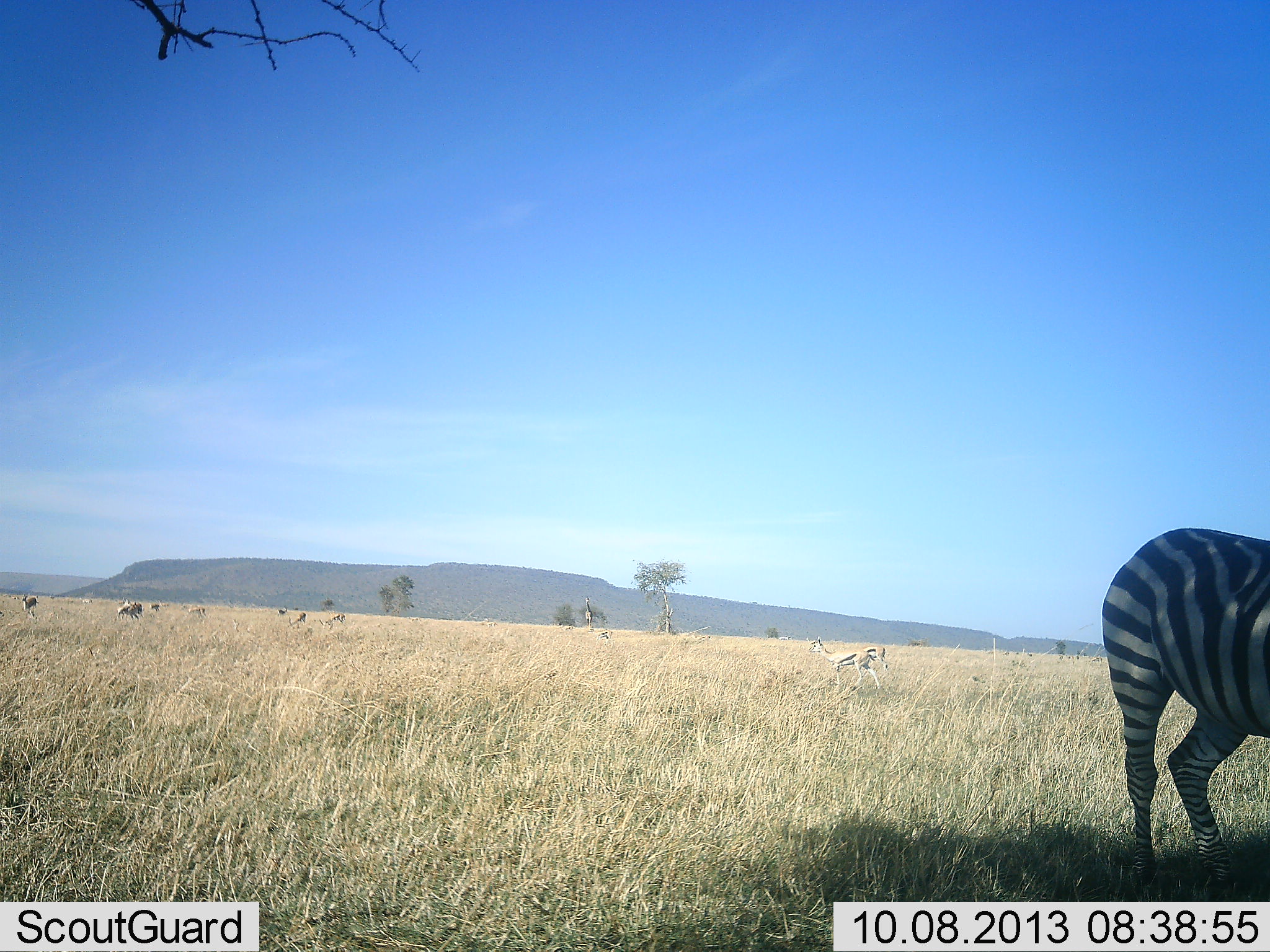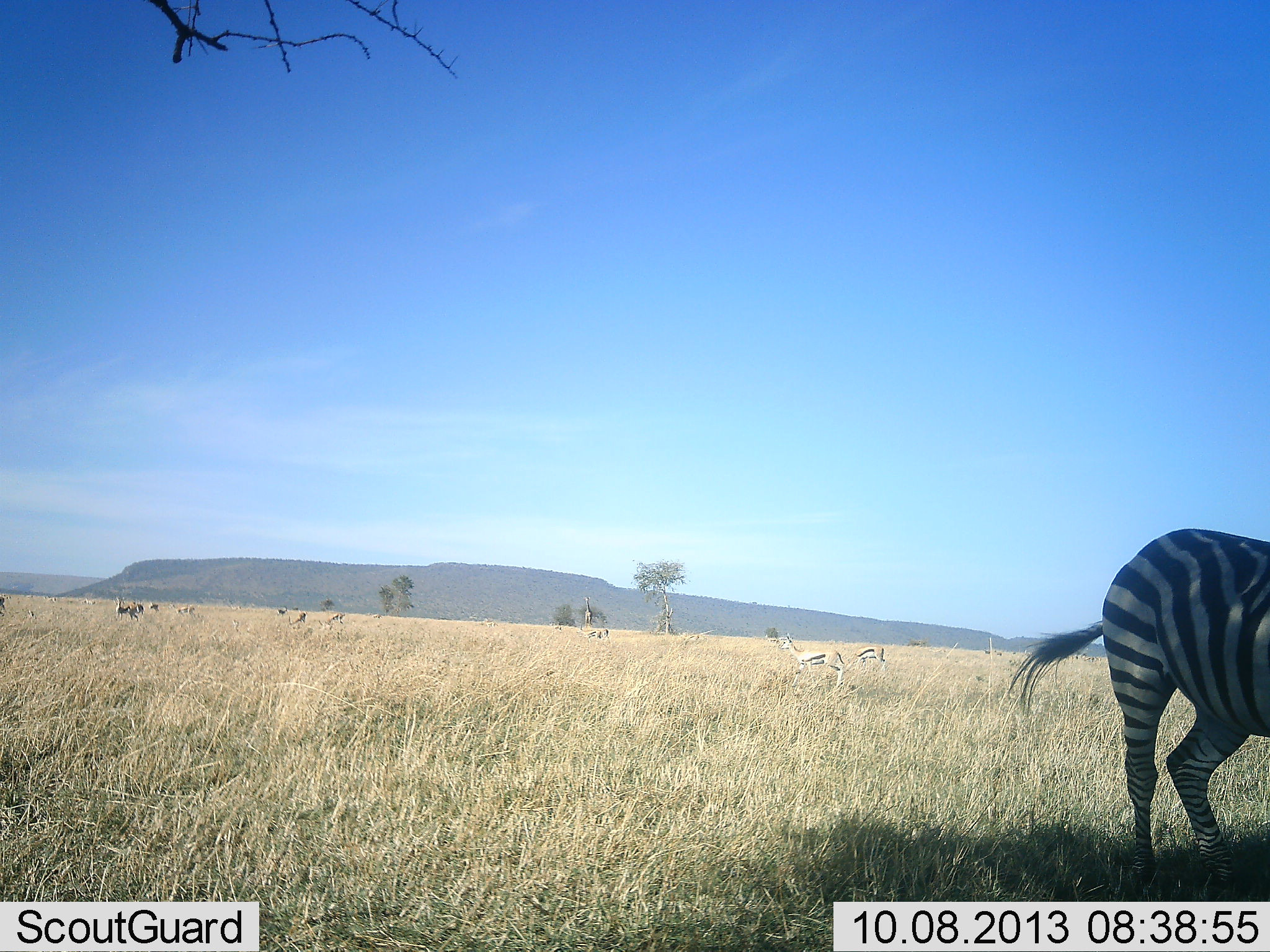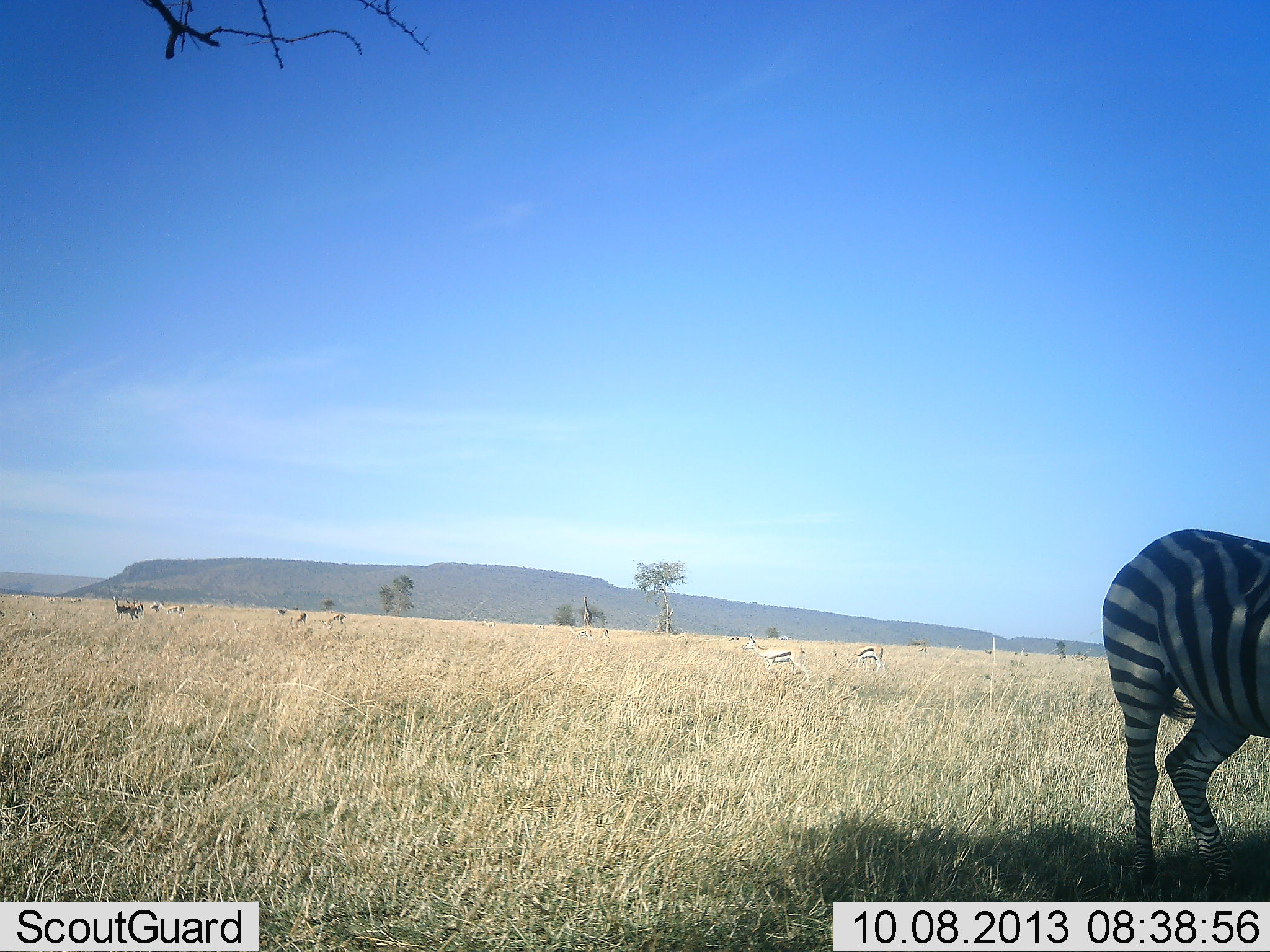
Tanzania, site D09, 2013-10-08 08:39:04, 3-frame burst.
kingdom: Animalia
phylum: Chordata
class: Mammalia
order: Artiodactyla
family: Bovidae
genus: Eudorcas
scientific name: Eudorcas thomsonii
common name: thomson's gazelle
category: gazellethomsons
Gazellethomsons (thomson's gazelle) (Eudorcas thomsonii), count 10. Behavior (volunteer vote fractions): standing 75%, resting 4%, moving 75%, interacting 4%. Young present (vote fraction): 0%. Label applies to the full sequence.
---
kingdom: Animalia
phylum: Chordata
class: Mammalia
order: Perissodactyla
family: Equidae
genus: Equus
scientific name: Equus quagga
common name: plains zebra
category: zebra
Zebra (plains zebra) (Equus quagga), count 1. Behavior (volunteer vote fractions): standing 94%, resting 0%, moving 6%, interacting 0%. Young present (vote fraction): 0%. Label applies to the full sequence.